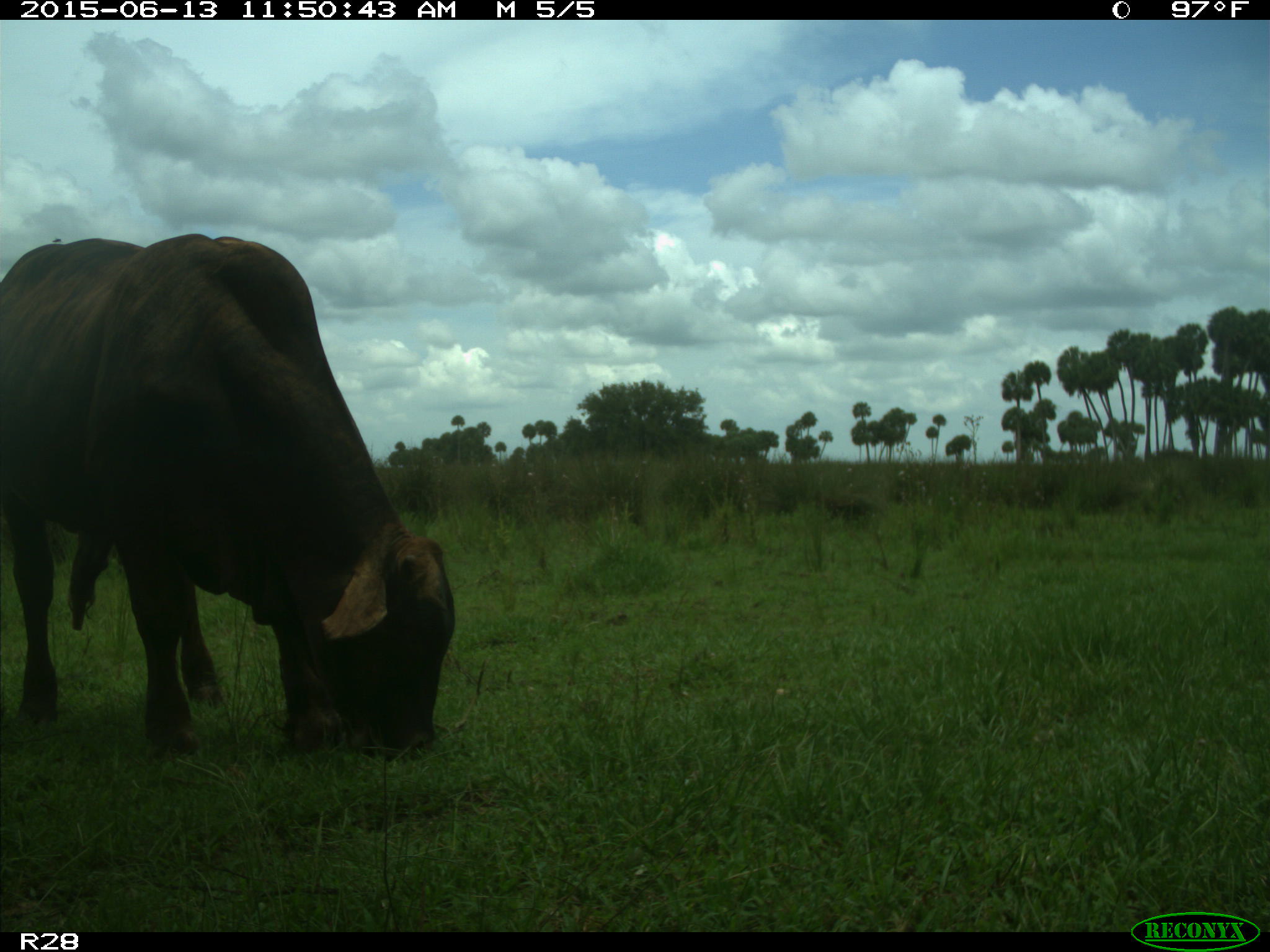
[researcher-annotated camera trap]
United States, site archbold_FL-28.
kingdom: Animalia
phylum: Chordata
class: Mammalia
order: Artiodactyla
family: Bovidae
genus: Bos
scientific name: Bos taurus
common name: domestic cow